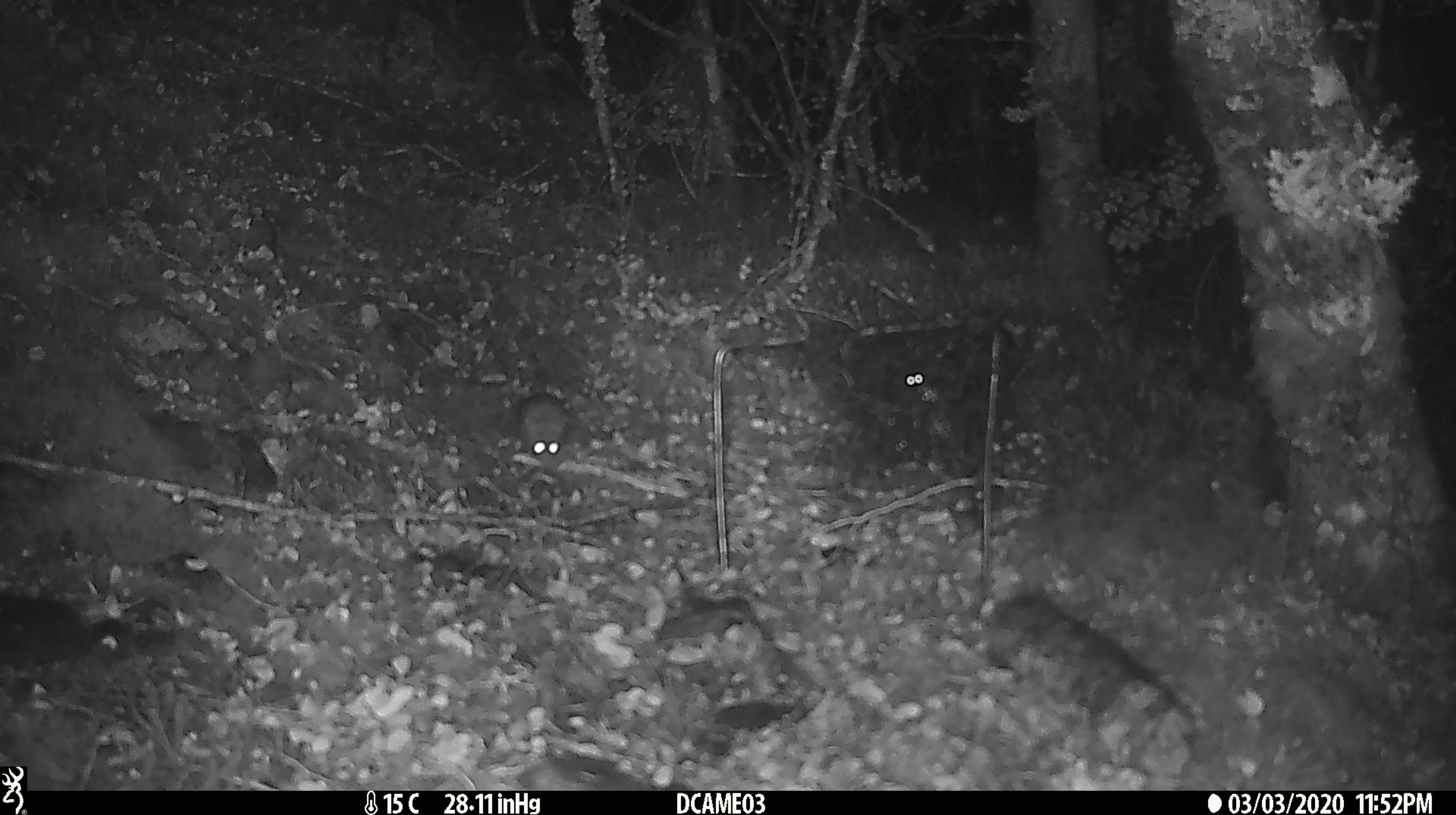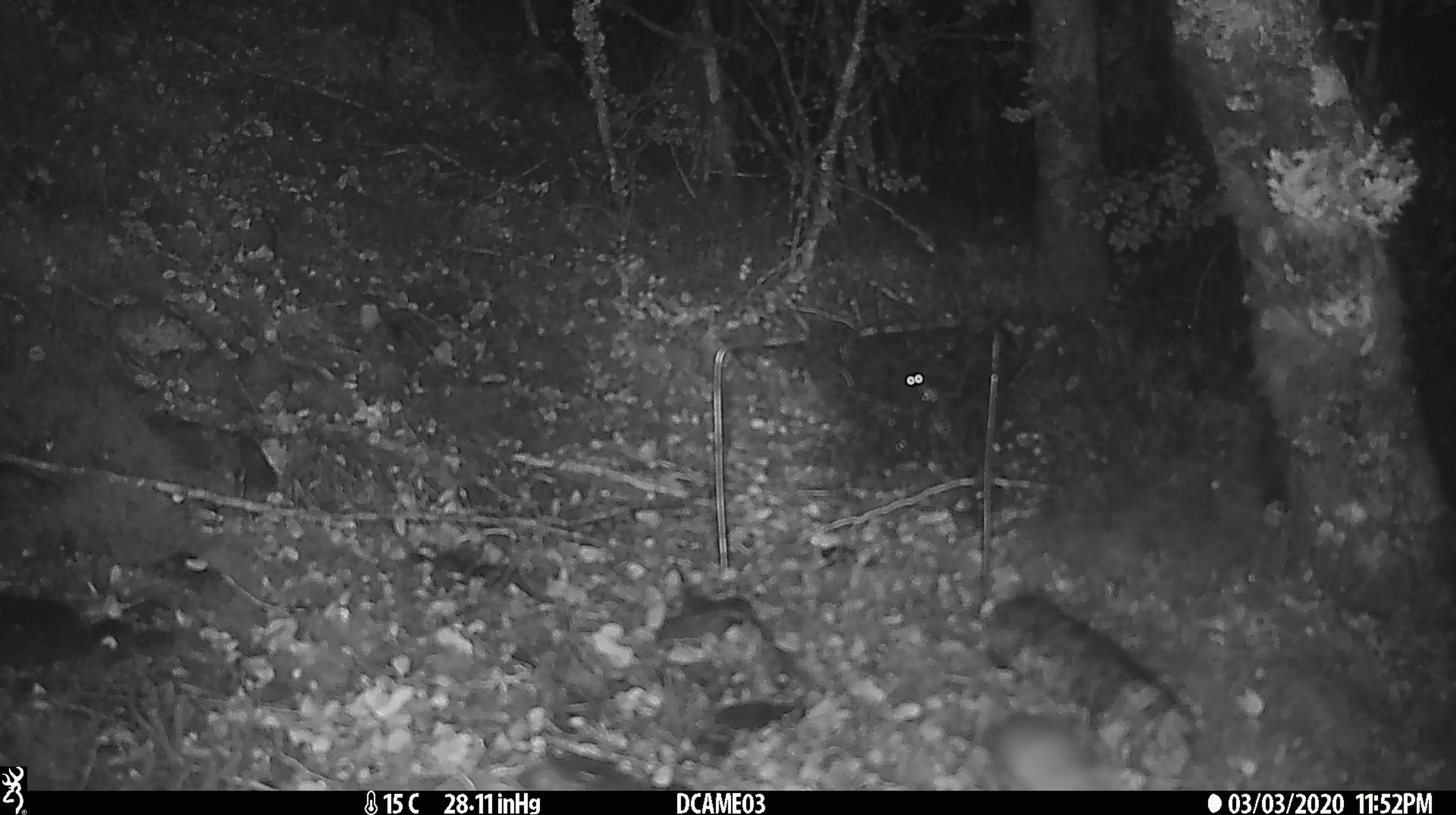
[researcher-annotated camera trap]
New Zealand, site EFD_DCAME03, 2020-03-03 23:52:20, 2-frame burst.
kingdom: Animalia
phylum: Chordata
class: Mammalia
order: Rodentia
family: Muridae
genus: Mus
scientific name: Mus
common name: mouse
Mouse (Mus).